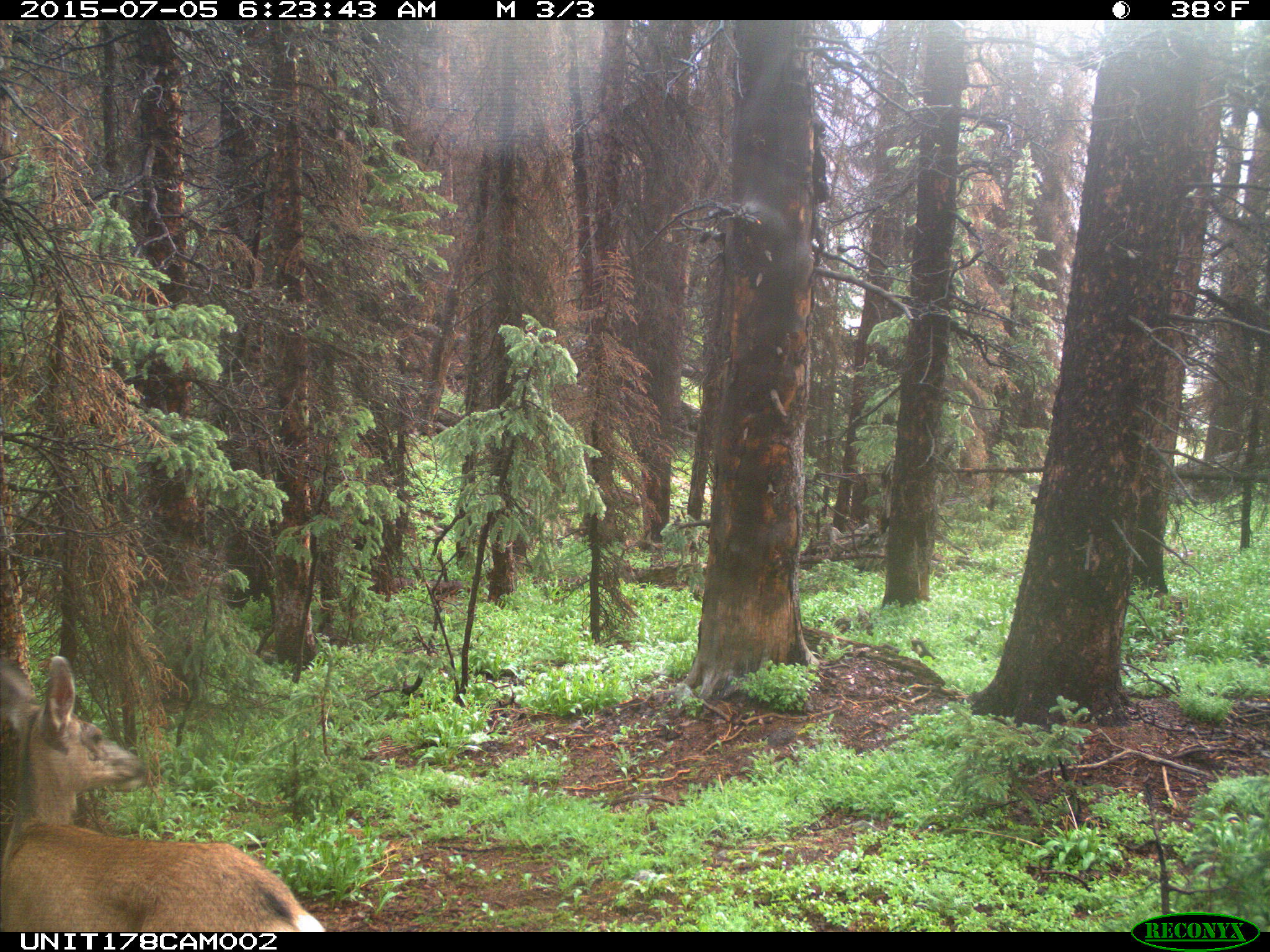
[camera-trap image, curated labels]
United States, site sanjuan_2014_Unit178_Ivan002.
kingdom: Animalia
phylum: Chordata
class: Mammalia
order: Artiodactyla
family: Cervidae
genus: Odocoileus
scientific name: Odocoileus hemionus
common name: mule deer